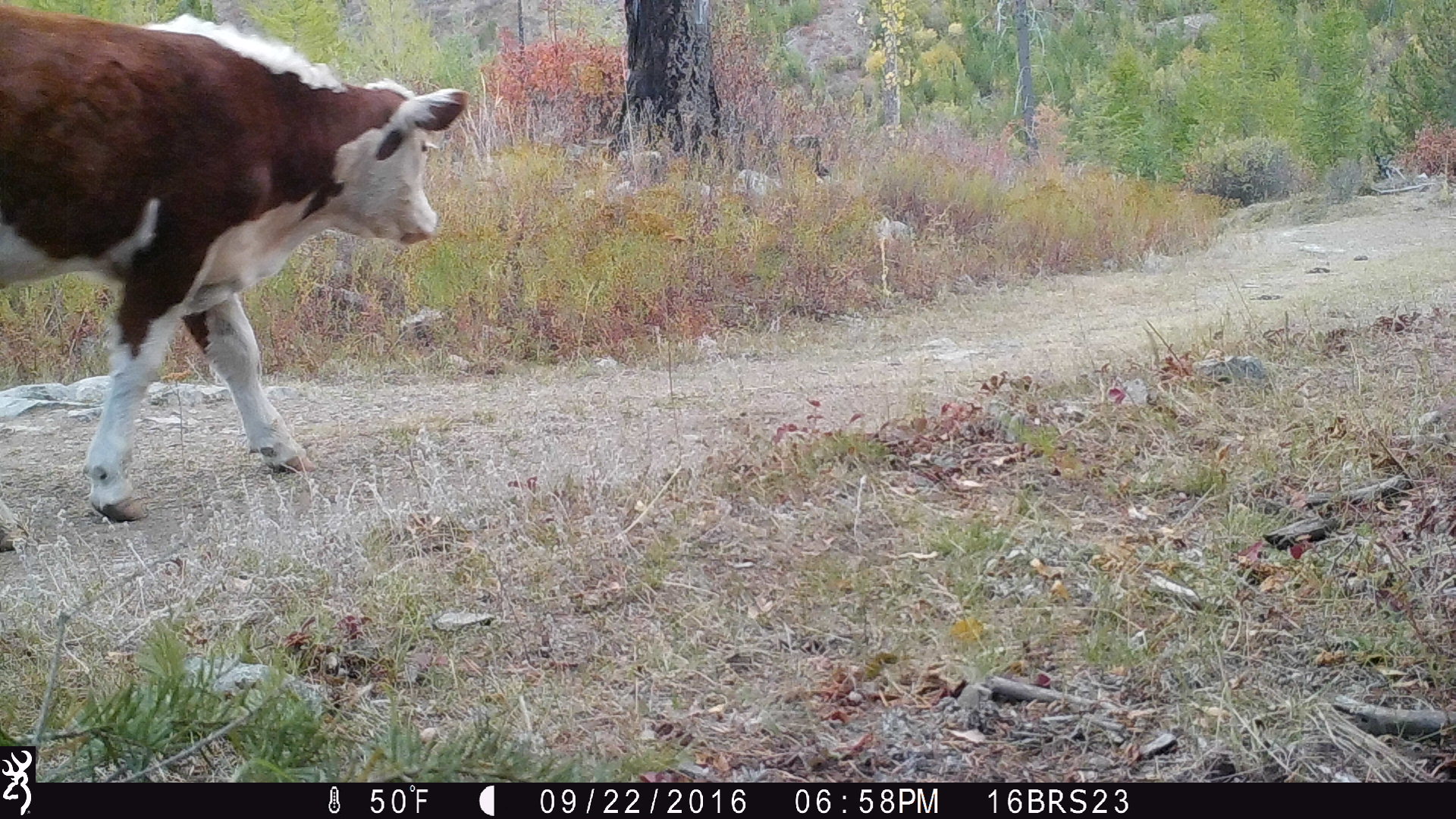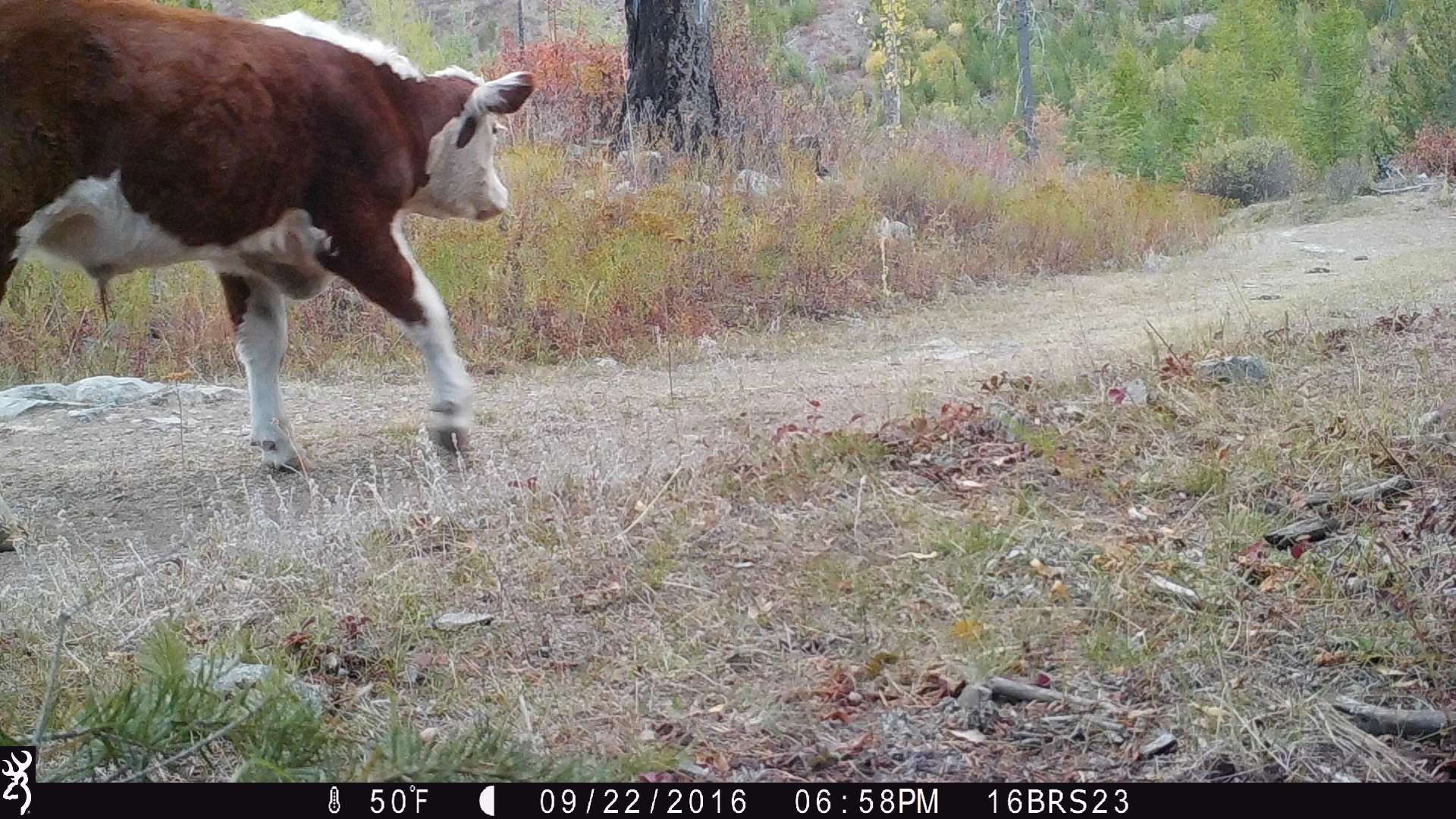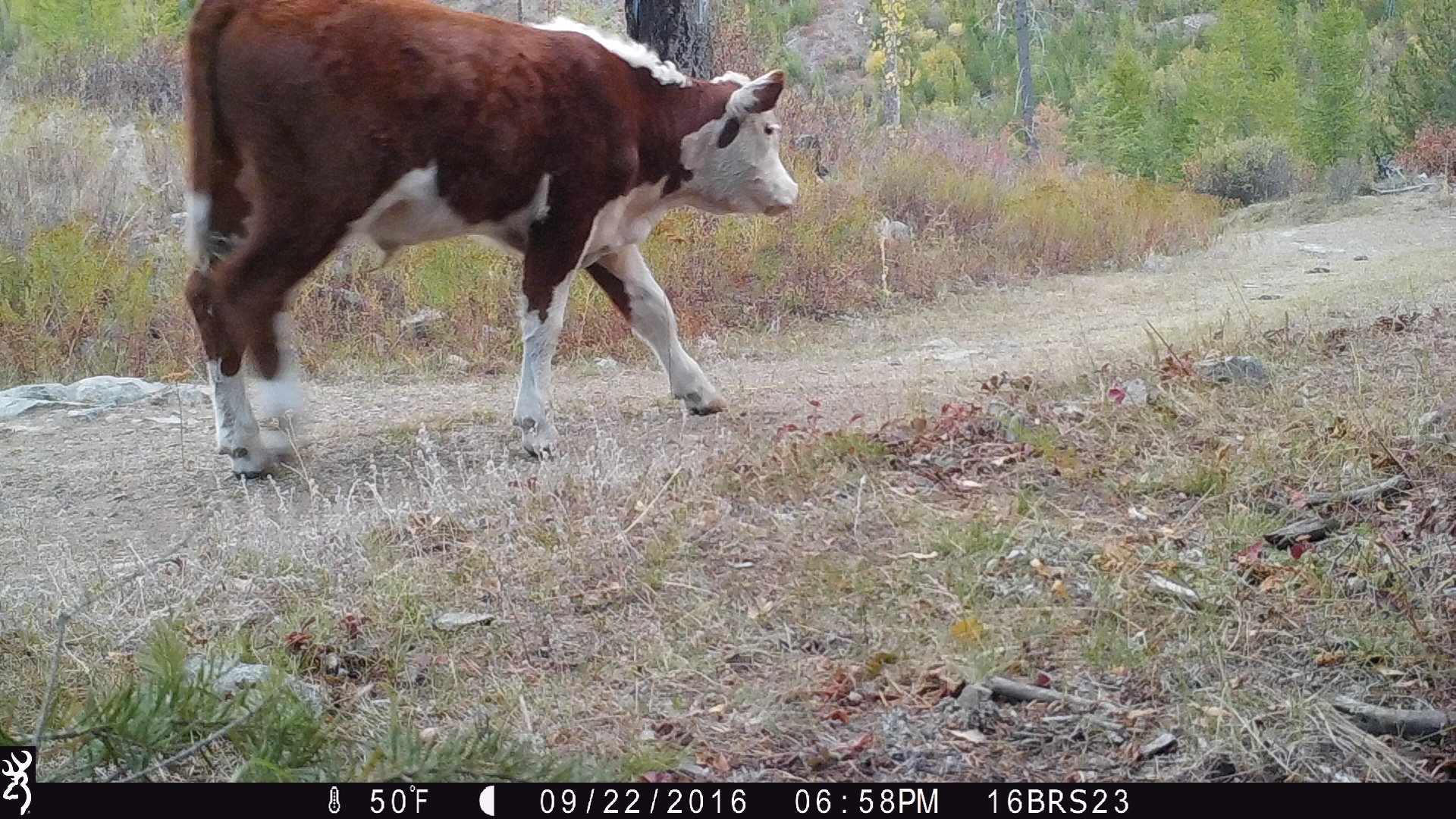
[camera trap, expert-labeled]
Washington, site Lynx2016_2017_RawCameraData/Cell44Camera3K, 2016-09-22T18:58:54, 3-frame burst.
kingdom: Animalia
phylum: Chordata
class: Mammalia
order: Artiodactyla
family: Bovidae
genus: Bos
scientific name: Bos taurus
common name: domestic cattle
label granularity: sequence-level